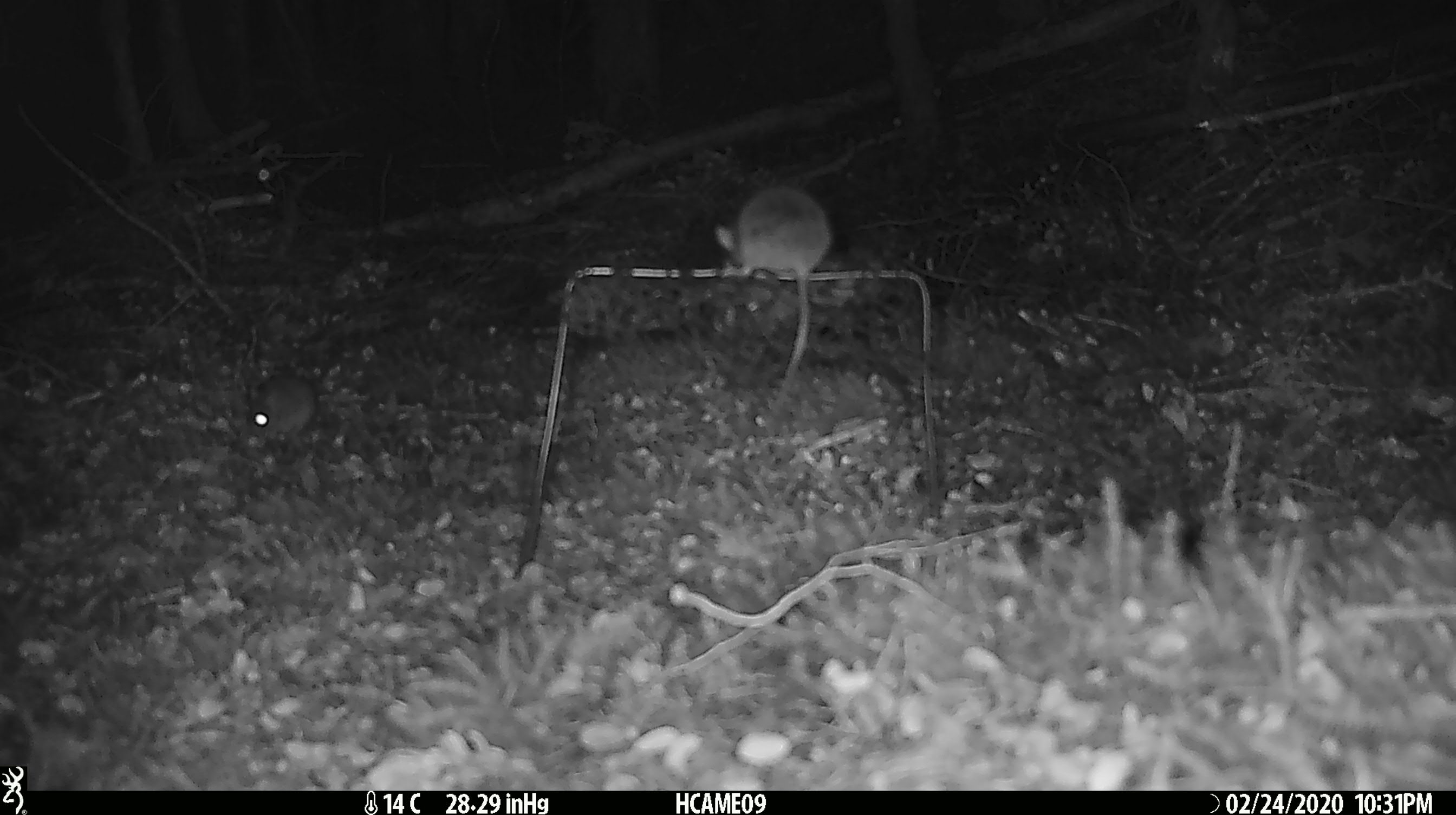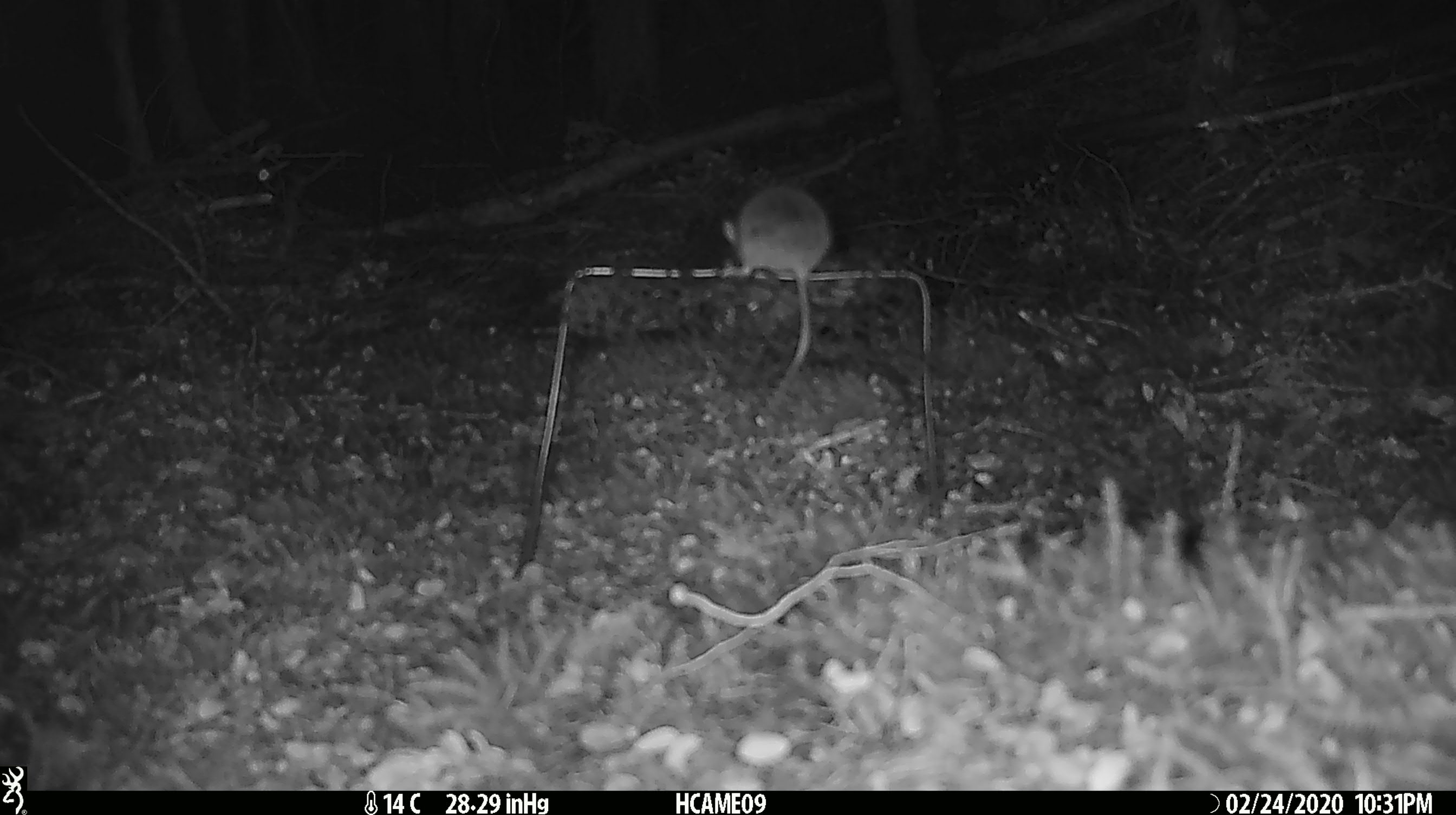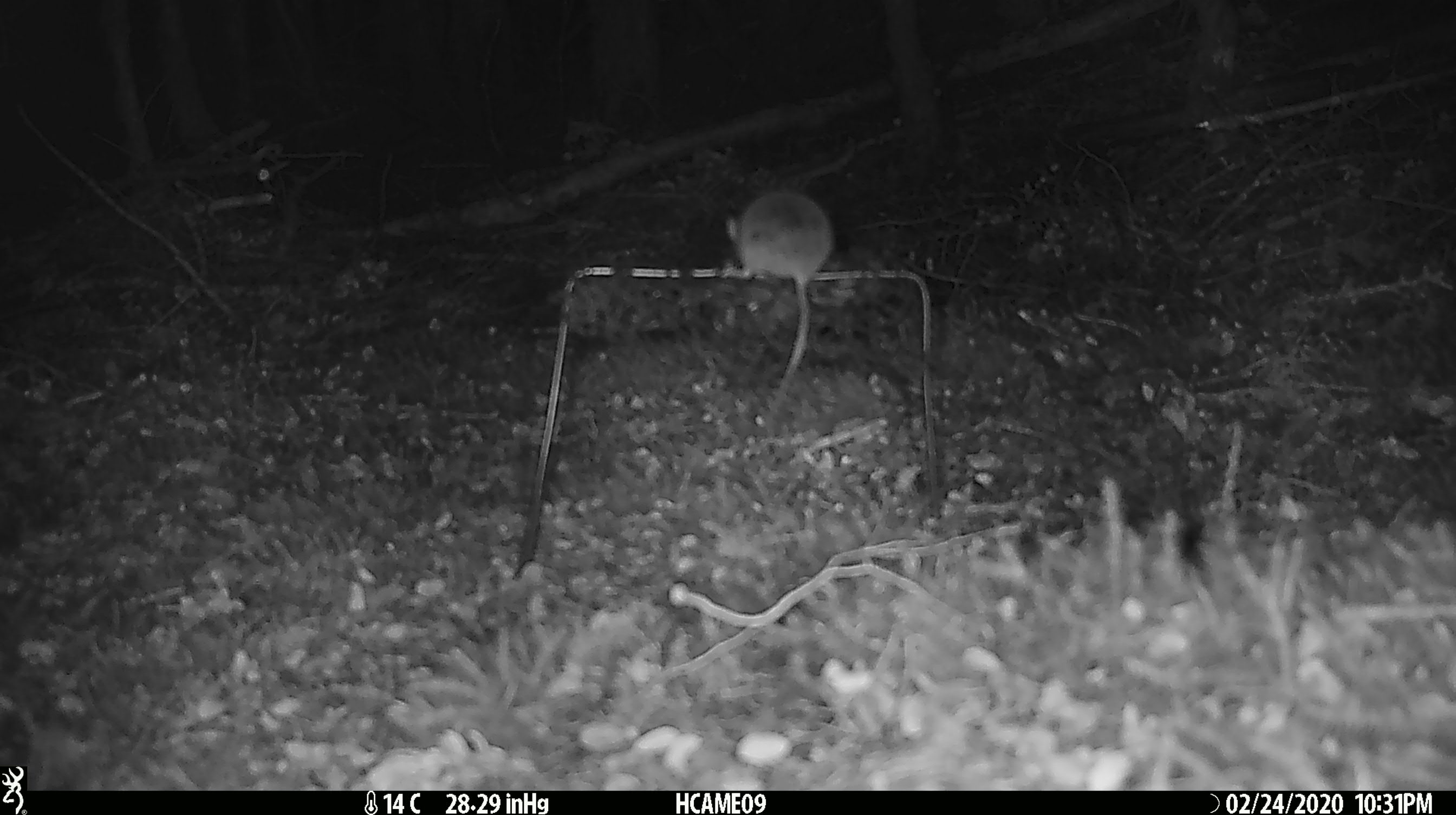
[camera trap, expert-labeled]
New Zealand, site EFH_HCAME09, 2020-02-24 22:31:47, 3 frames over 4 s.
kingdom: Animalia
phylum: Chordata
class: Mammalia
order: Rodentia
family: Muridae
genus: Mus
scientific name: Mus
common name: mouse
Mouse (Mus).